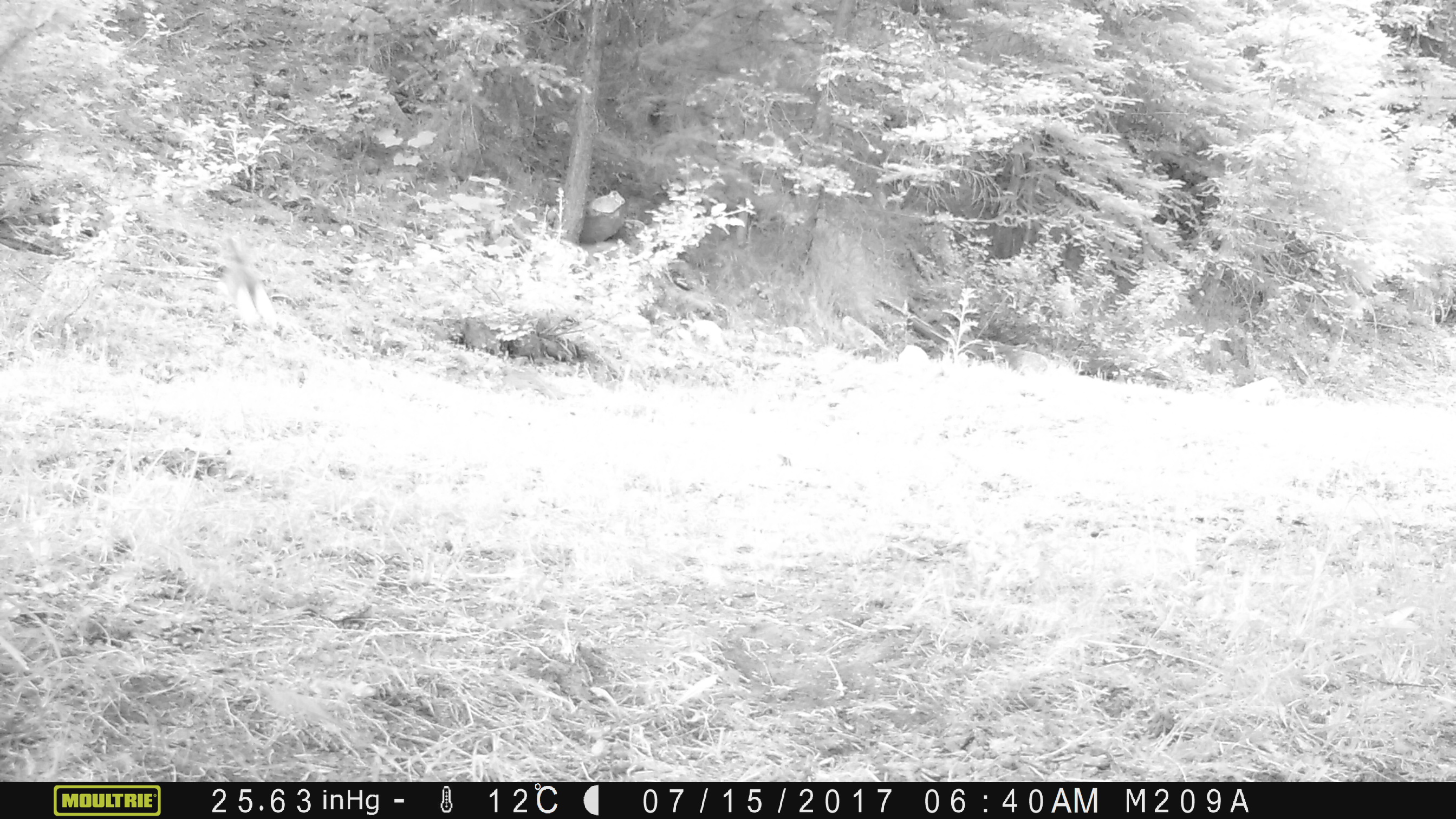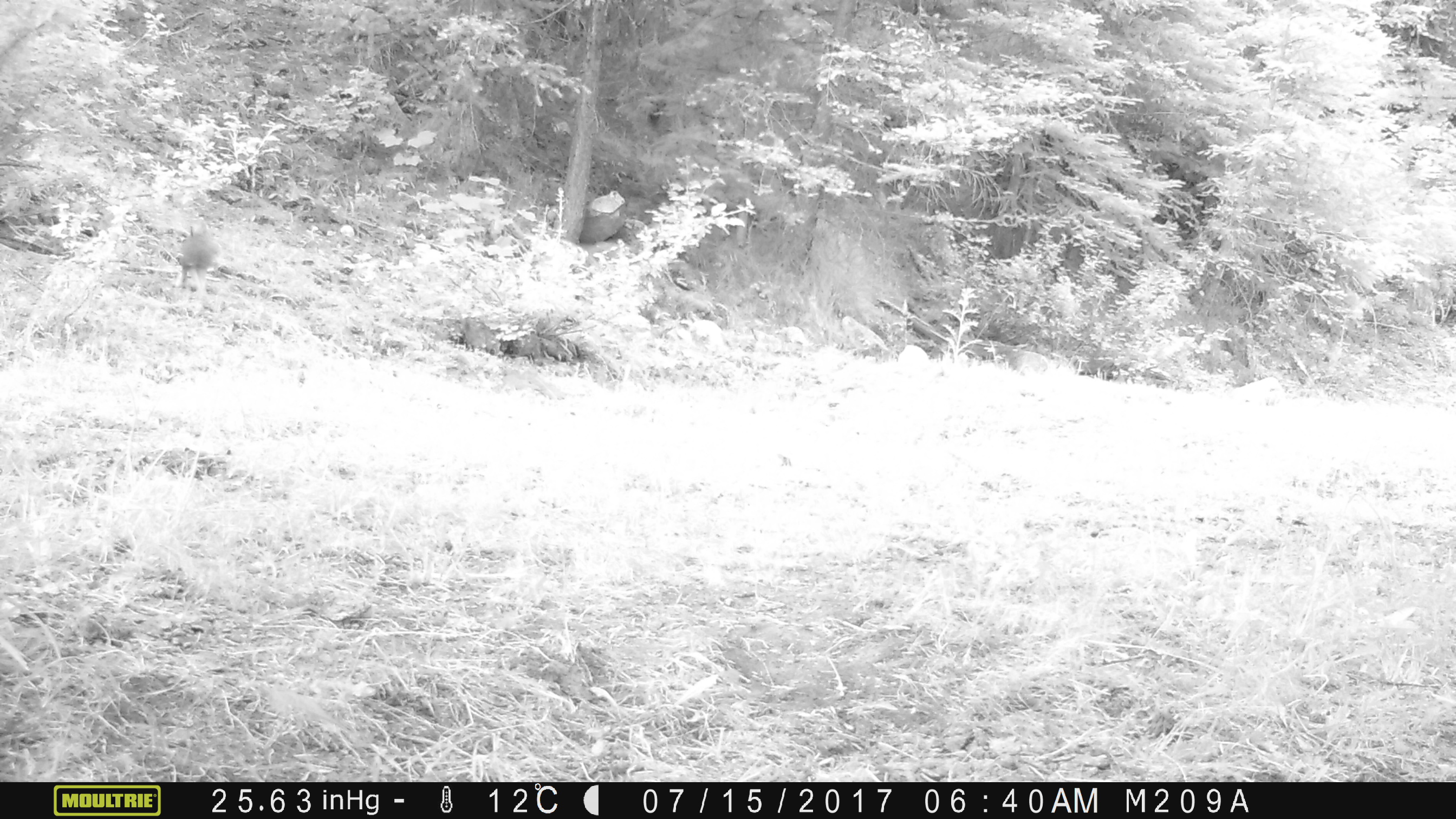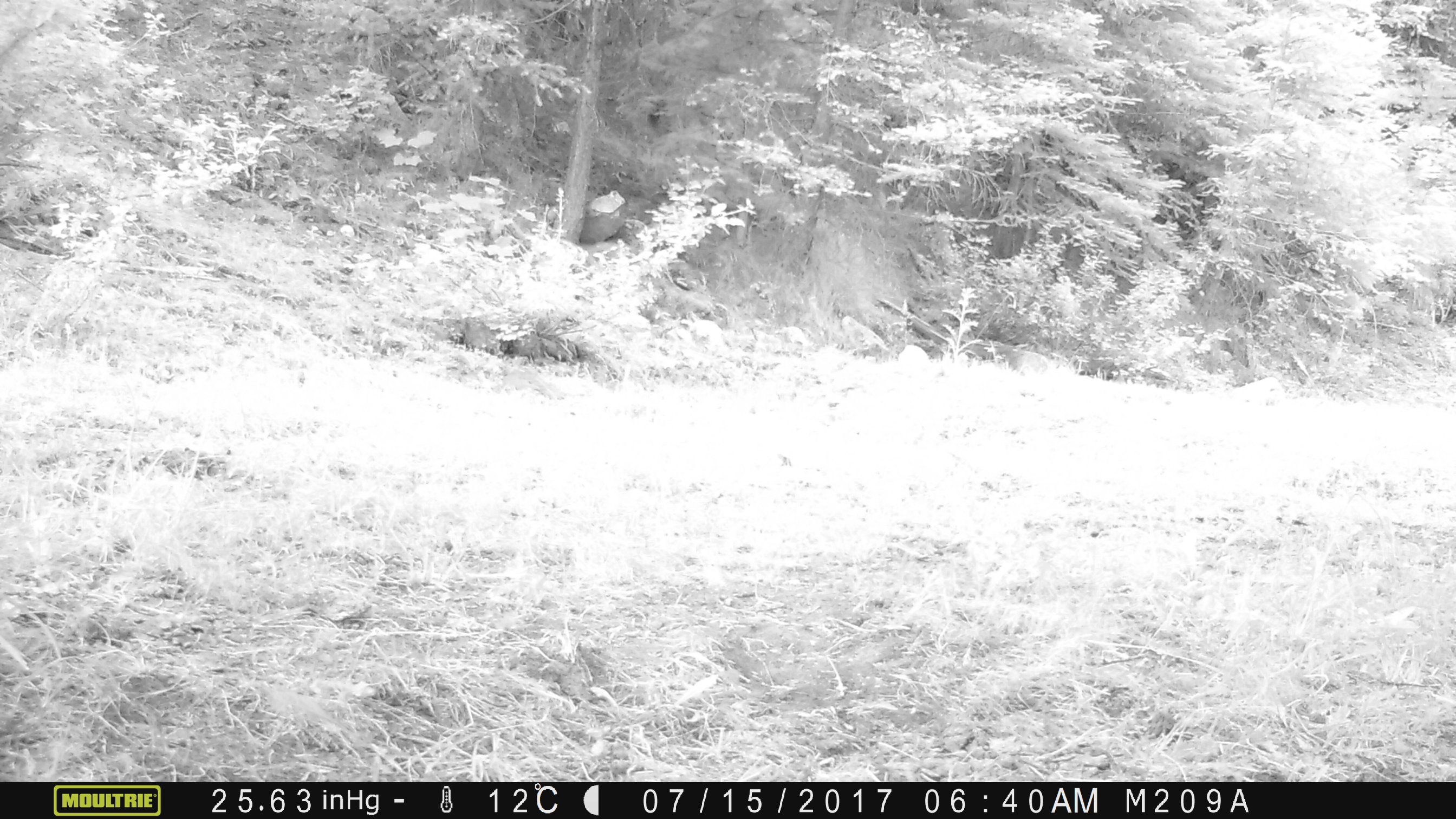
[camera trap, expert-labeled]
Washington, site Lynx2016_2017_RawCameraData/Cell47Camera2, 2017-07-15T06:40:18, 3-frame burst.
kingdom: Animalia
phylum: Chordata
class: Mammalia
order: Lagomorpha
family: Leporidae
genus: Lepus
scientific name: Lepus americanus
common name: snowshoe hare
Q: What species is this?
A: Lepus americanus (snowshoe hare).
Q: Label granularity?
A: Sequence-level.